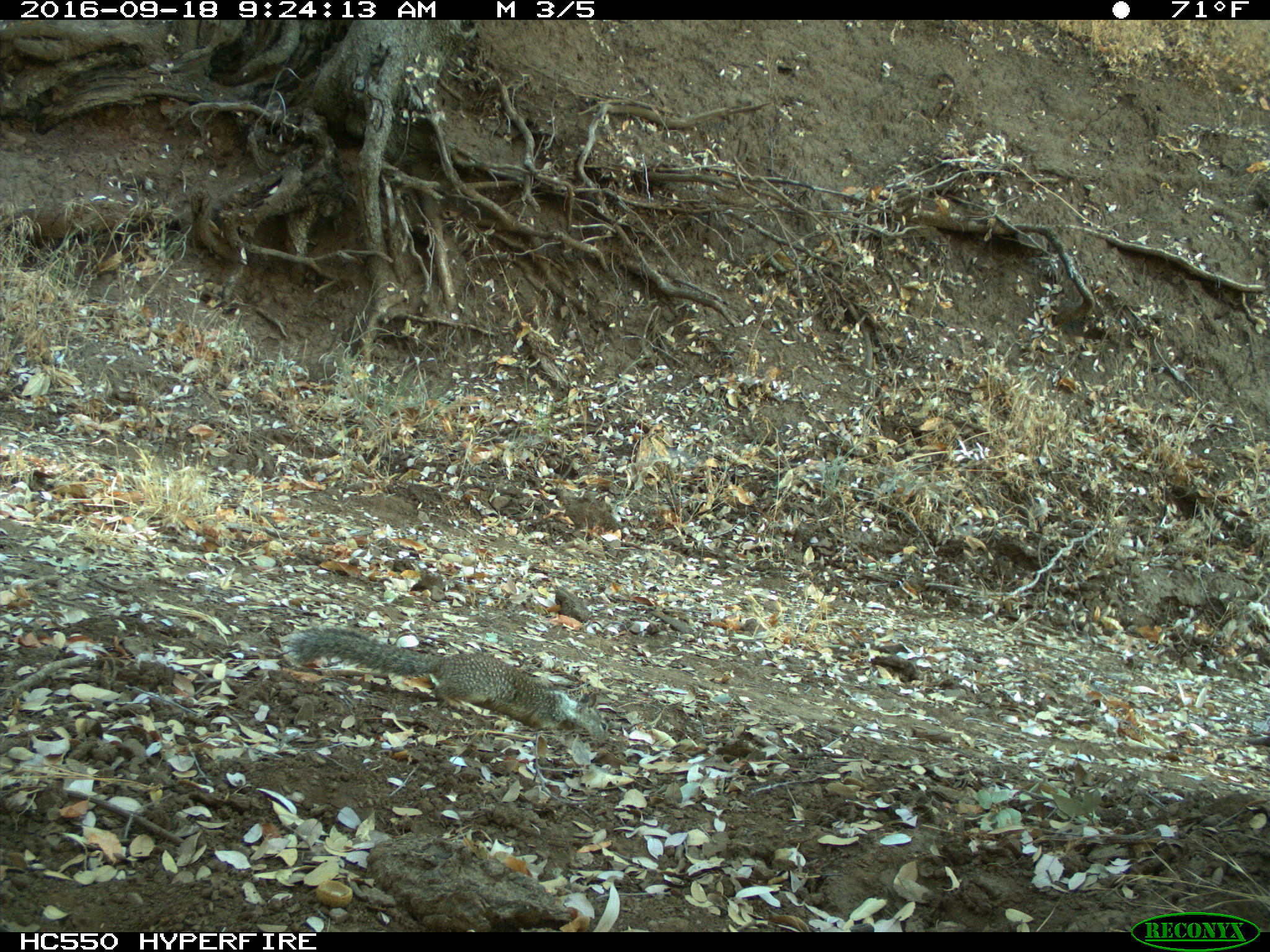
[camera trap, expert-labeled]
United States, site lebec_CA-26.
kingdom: Animalia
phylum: Chordata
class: Mammalia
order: Rodentia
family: Sciuridae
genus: Otospermophilus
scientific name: Otospermophilus beecheyi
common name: california ground squirrel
Otospermophilus beecheyi (california ground squirrel).